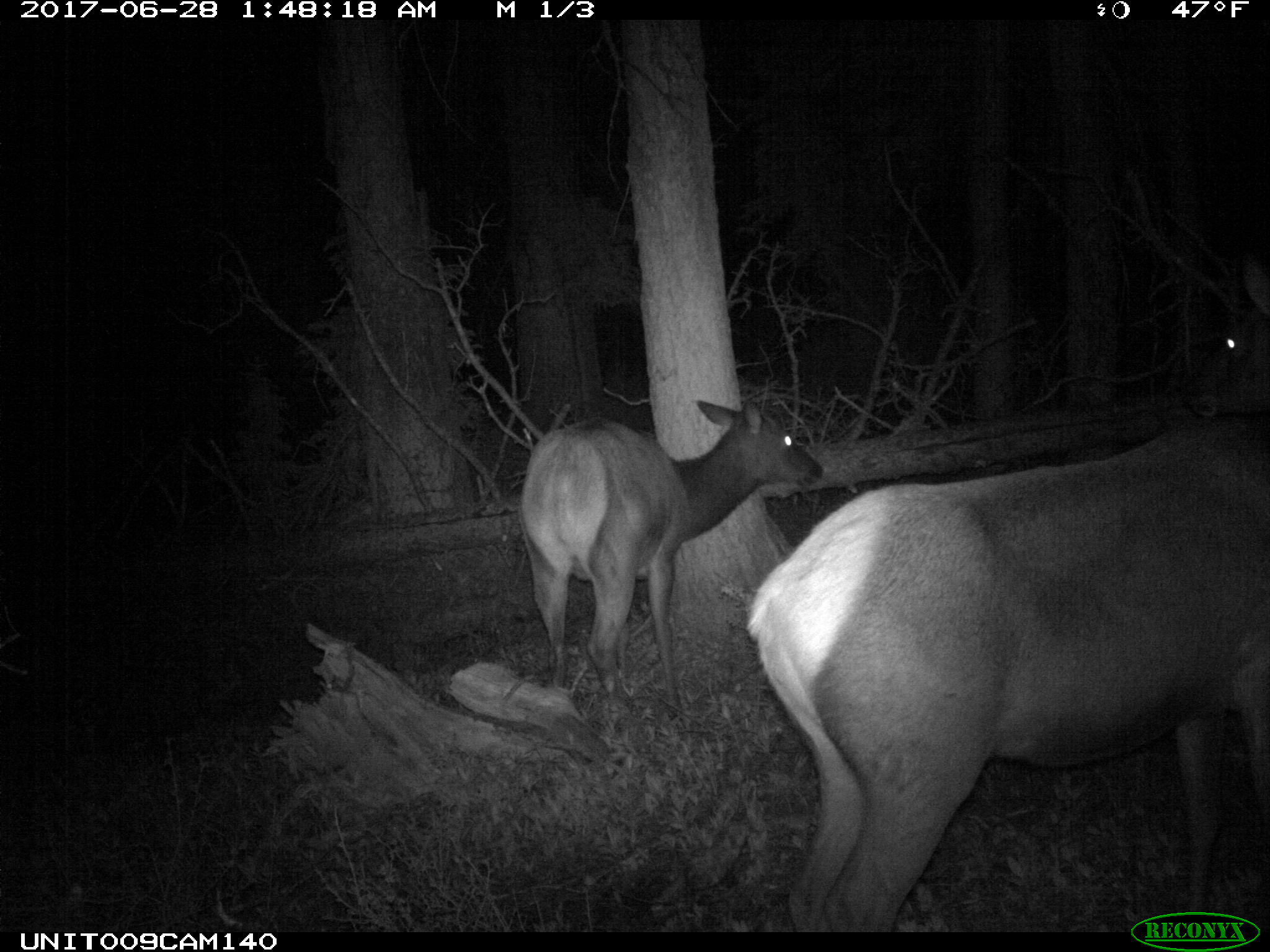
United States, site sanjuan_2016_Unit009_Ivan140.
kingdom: Animalia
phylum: Chordata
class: Mammalia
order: Artiodactyla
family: Cervidae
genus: Cervus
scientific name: Cervus elaphus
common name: red deer